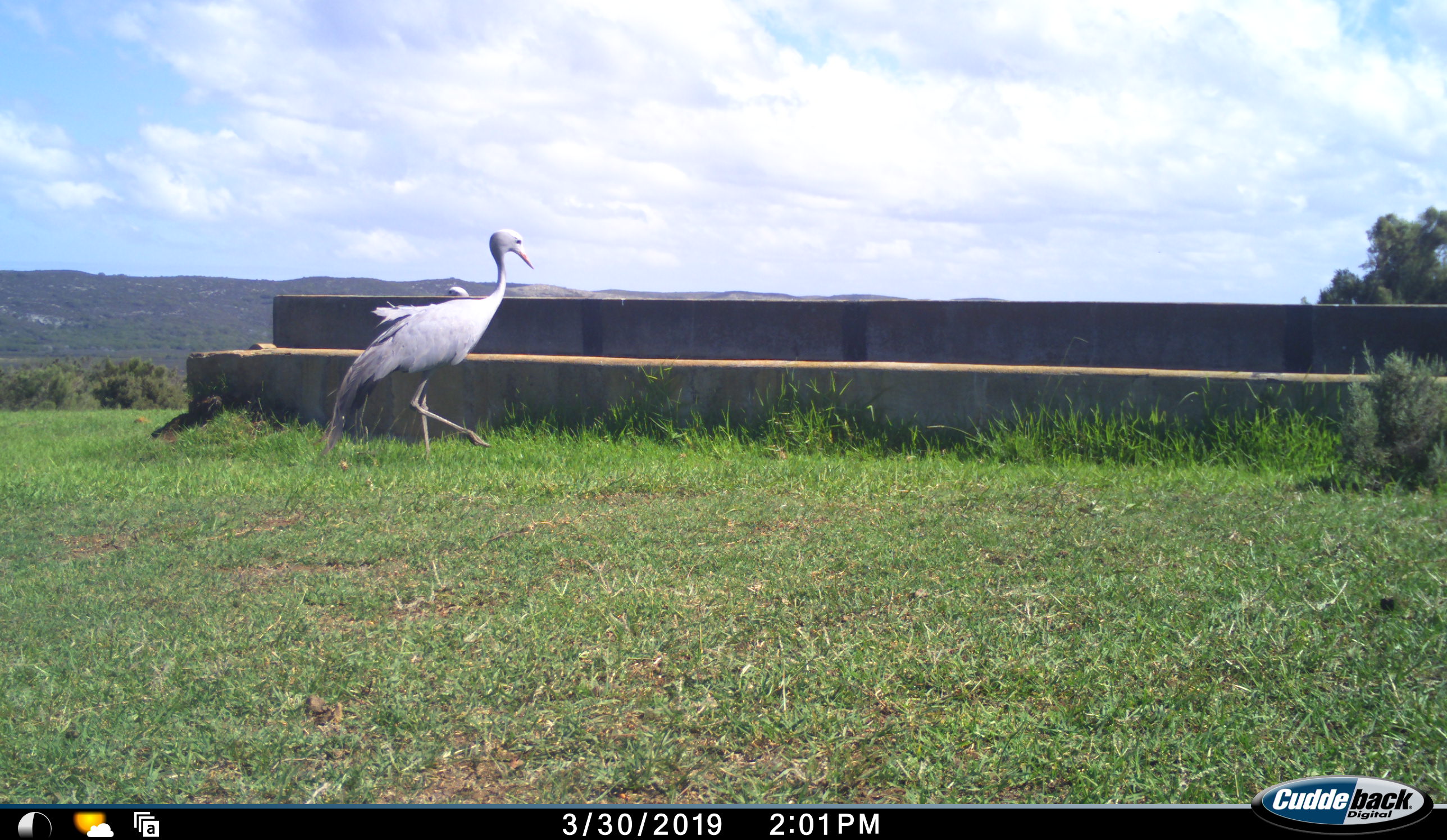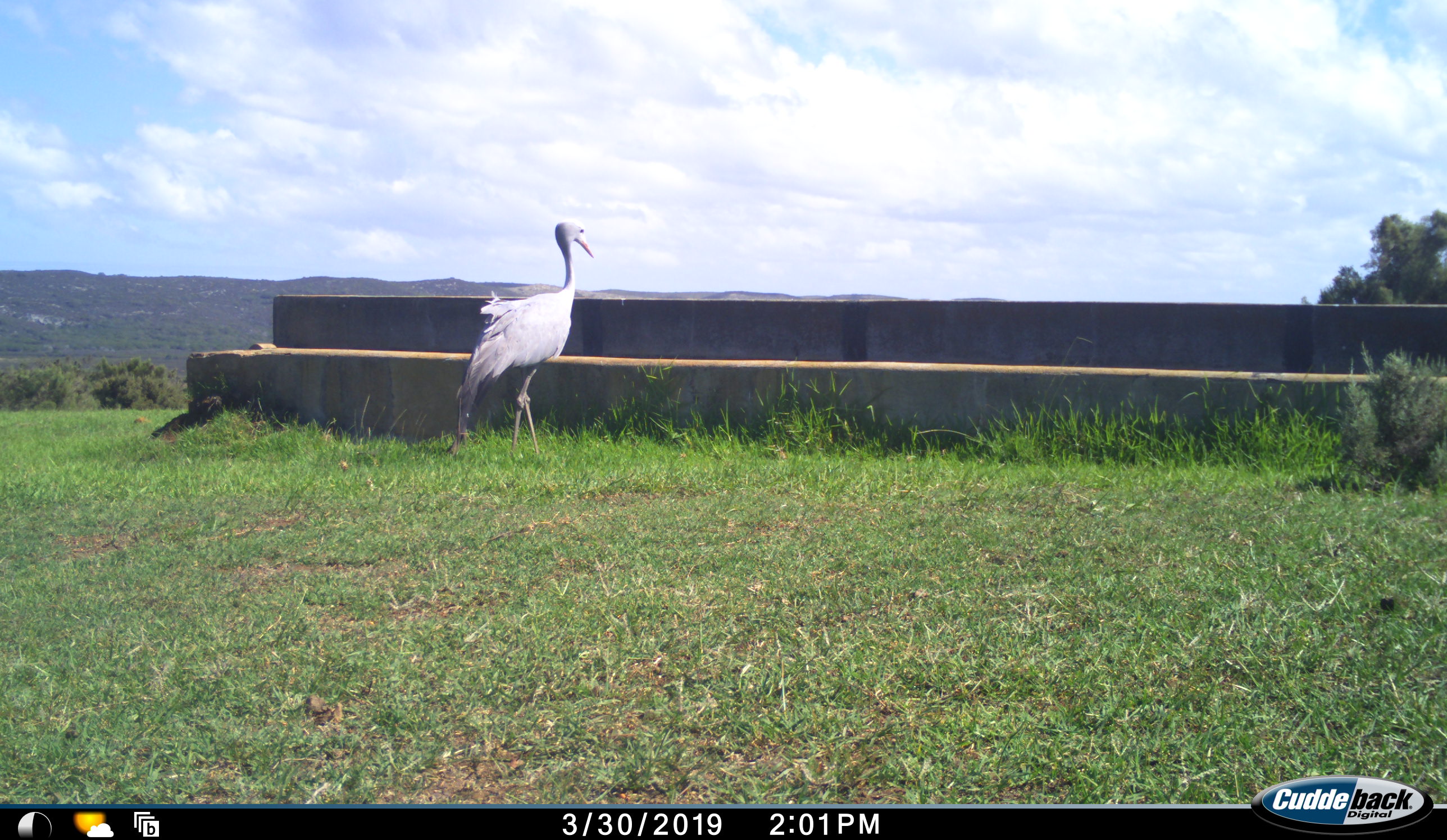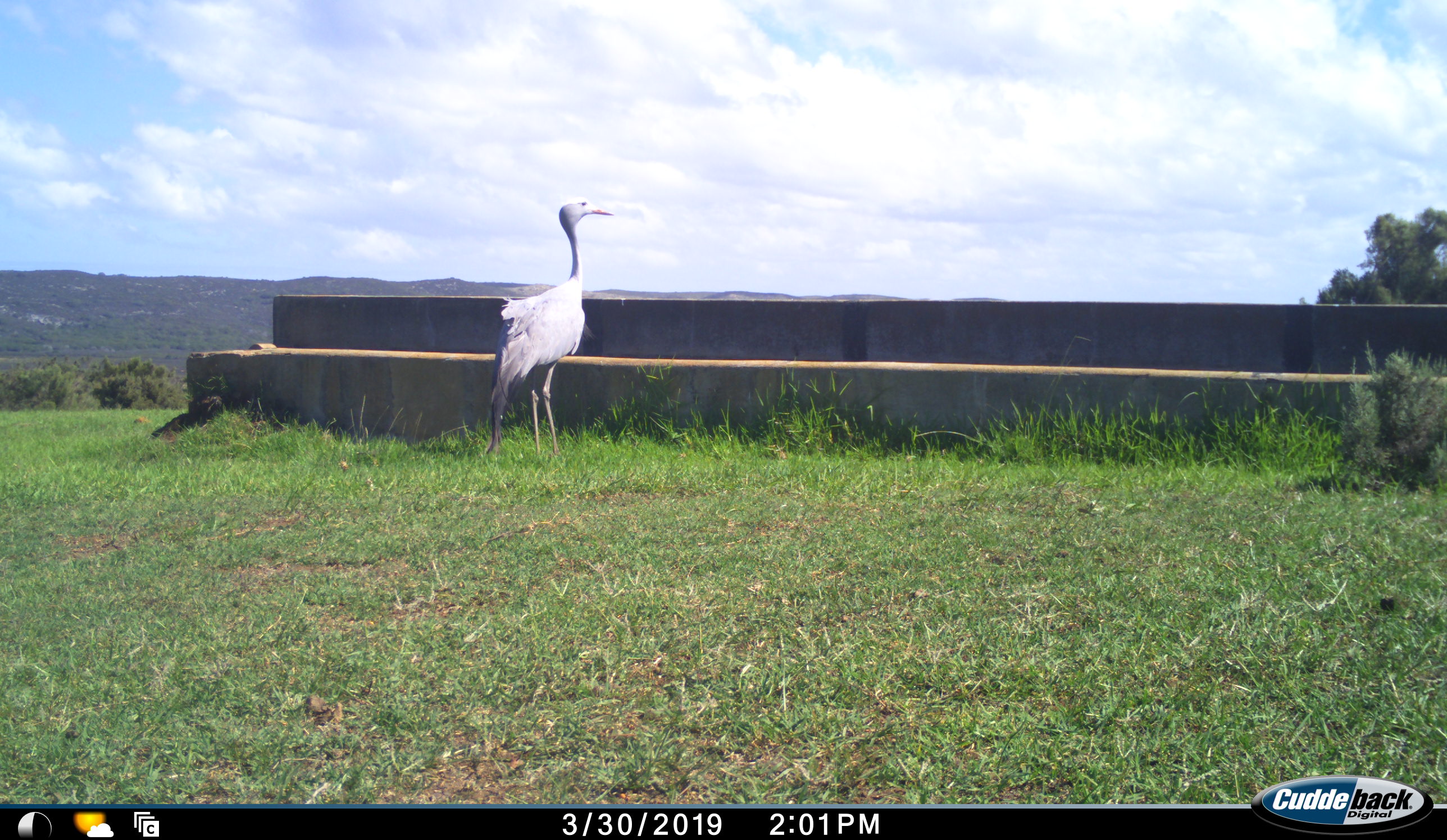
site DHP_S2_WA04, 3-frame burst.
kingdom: Animalia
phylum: Chordata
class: Aves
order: Gruiformes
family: Gruidae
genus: Anthropoides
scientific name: Anthropoides paradiseus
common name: blue crane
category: craneblue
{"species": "craneblue (blue crane) (Anthropoides paradiseus)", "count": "1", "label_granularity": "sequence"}